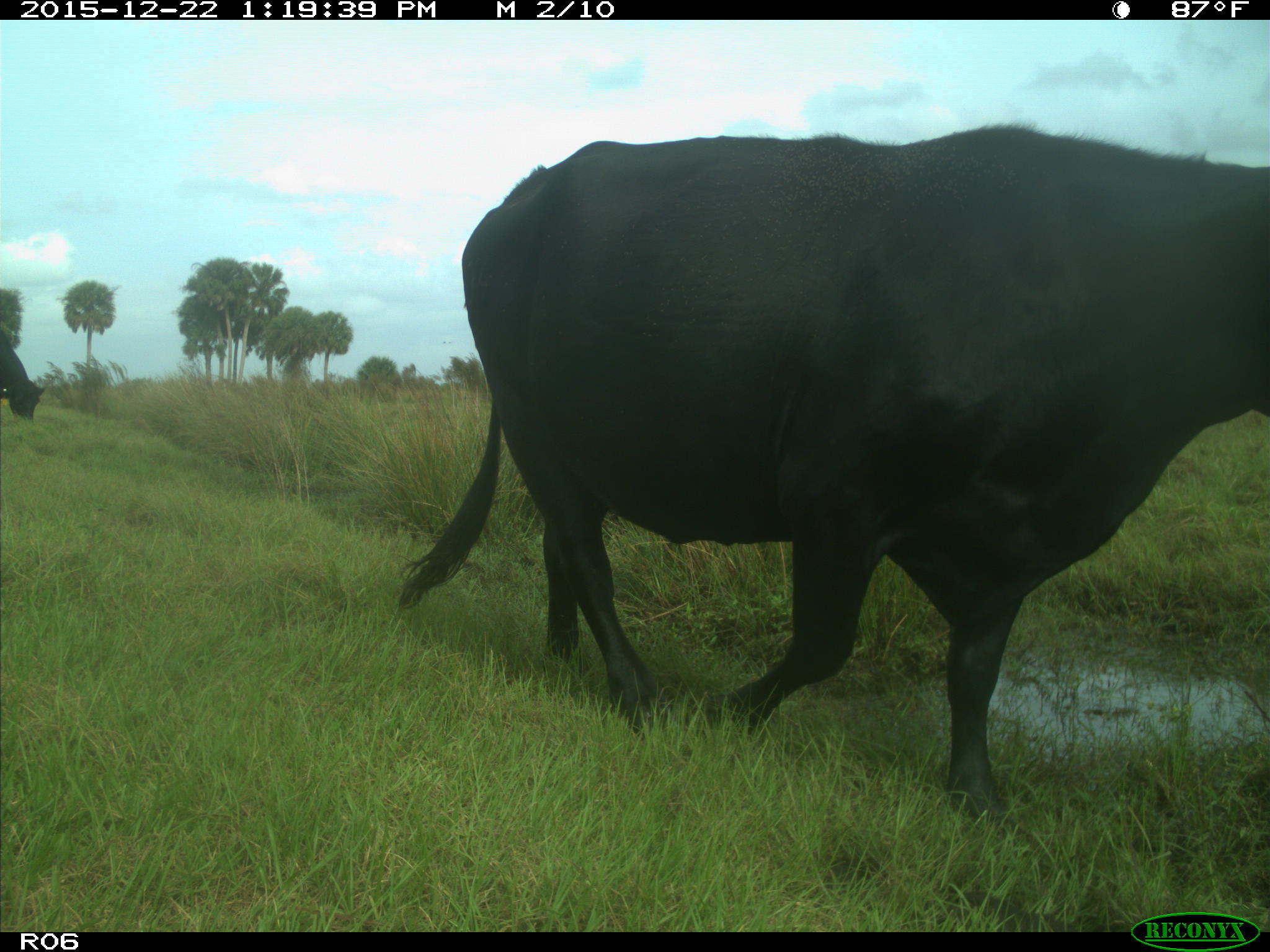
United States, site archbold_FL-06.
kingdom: Animalia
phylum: Chordata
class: Mammalia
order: Artiodactyla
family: Bovidae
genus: Bos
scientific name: Bos taurus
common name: domestic cow